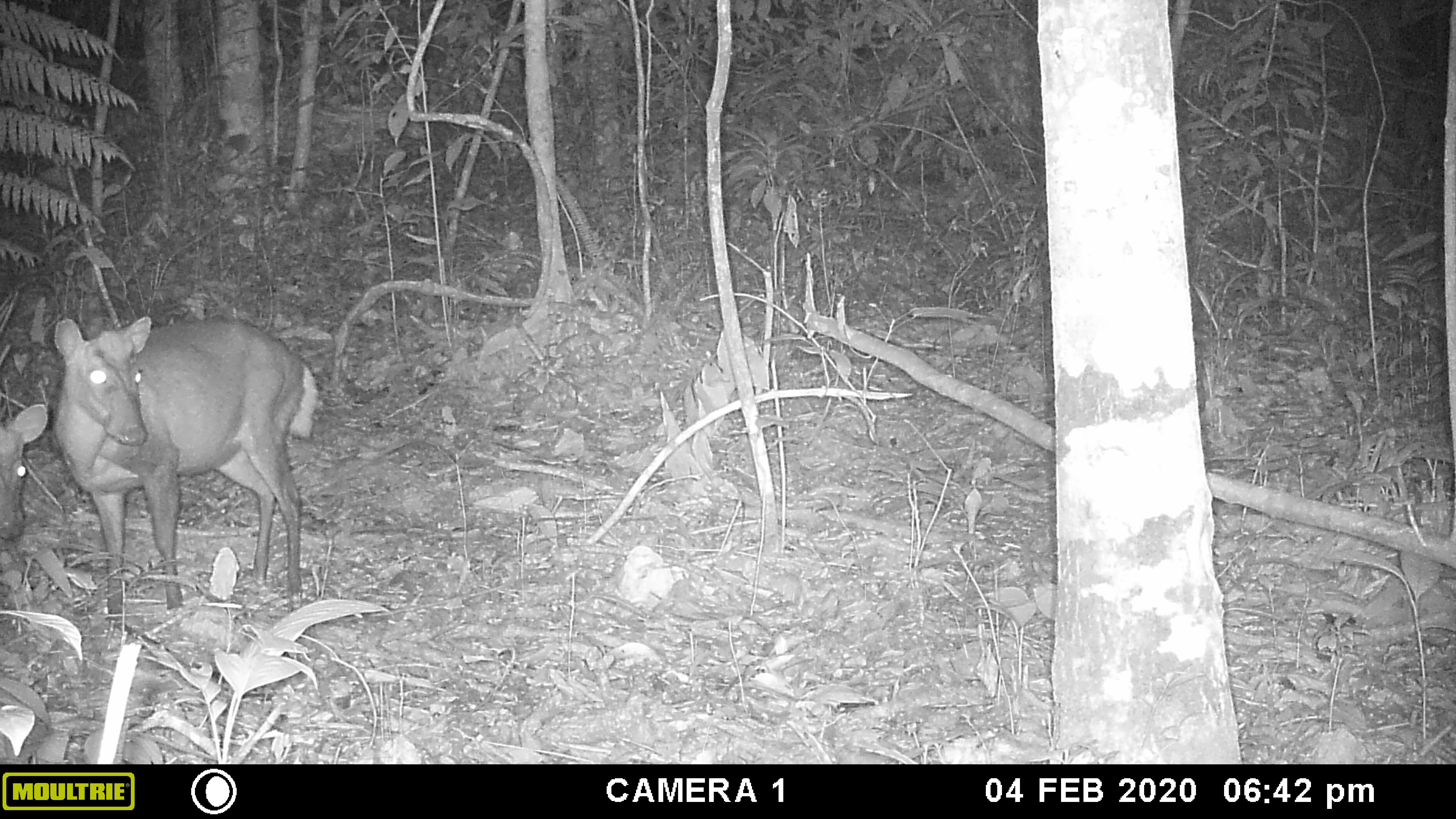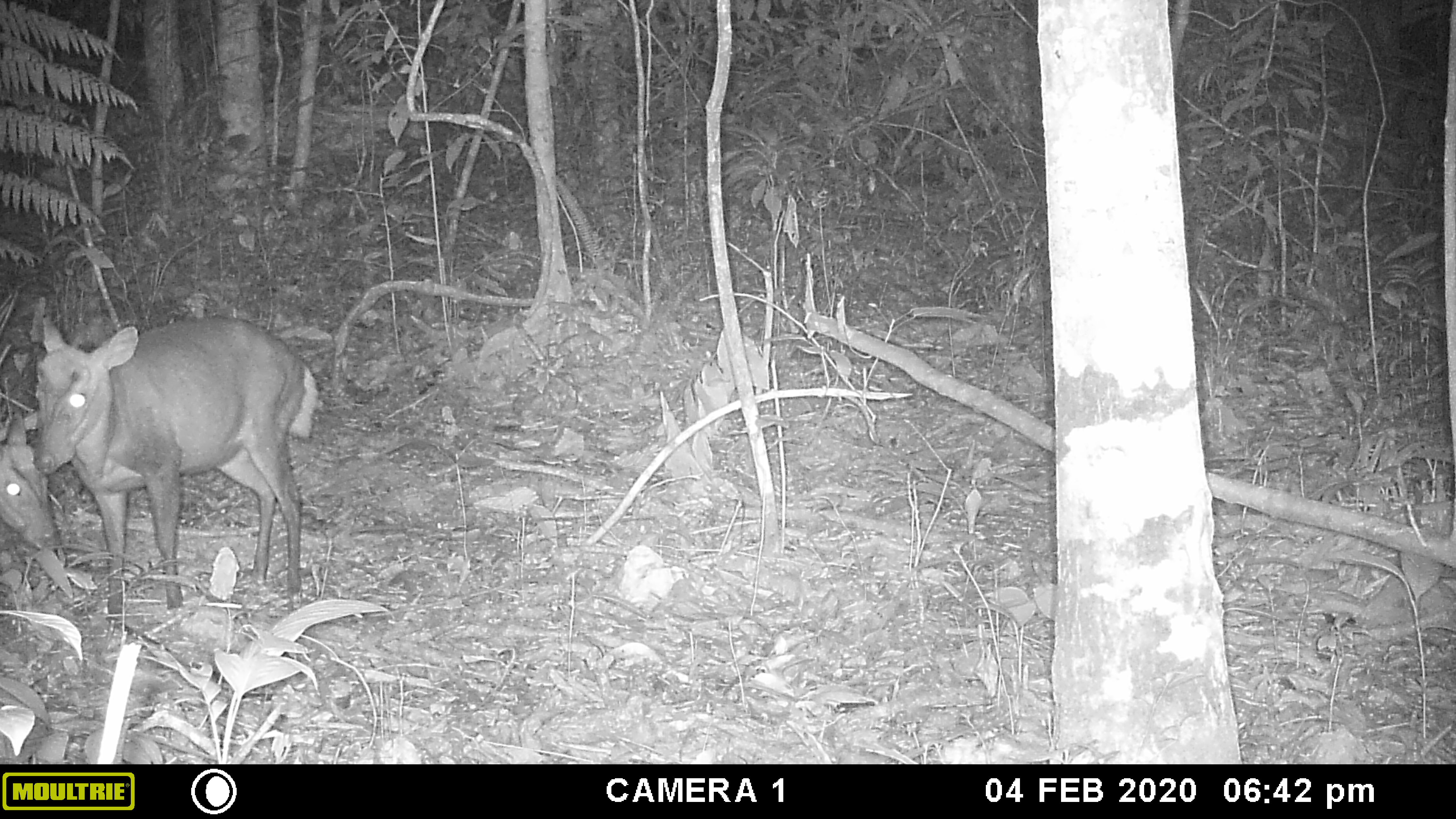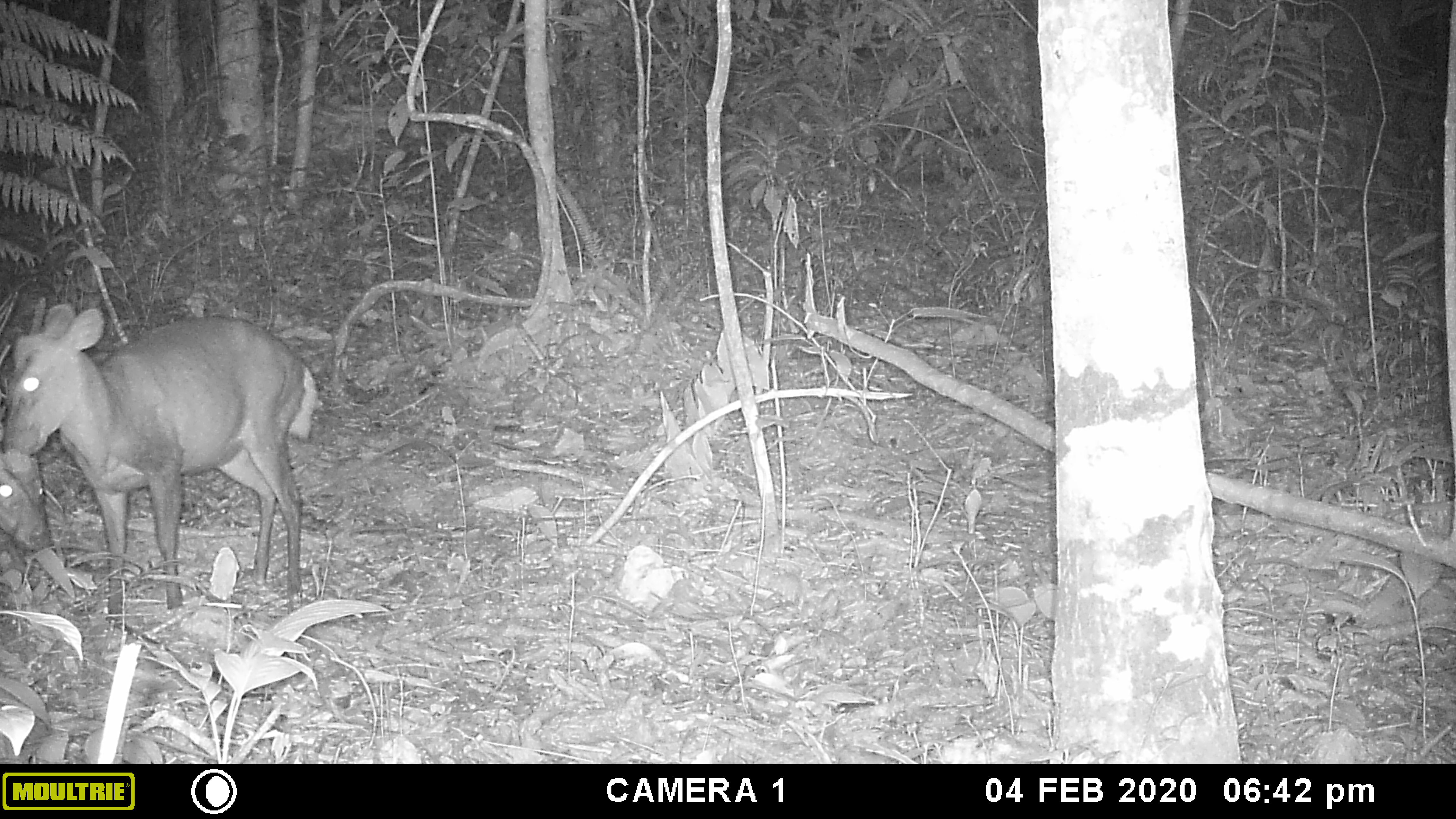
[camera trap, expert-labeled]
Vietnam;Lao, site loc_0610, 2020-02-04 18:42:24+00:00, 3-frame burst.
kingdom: Animalia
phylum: Chordata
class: Mammalia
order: Artiodactyla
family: Cervidae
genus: Muntiacus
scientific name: Muntiacus rooseveltorum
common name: roosevelt's muntjac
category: roosevelts muntjac group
Roosevelts muntjac group (roosevelt's muntjac) (Muntiacus rooseveltorum). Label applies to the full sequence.